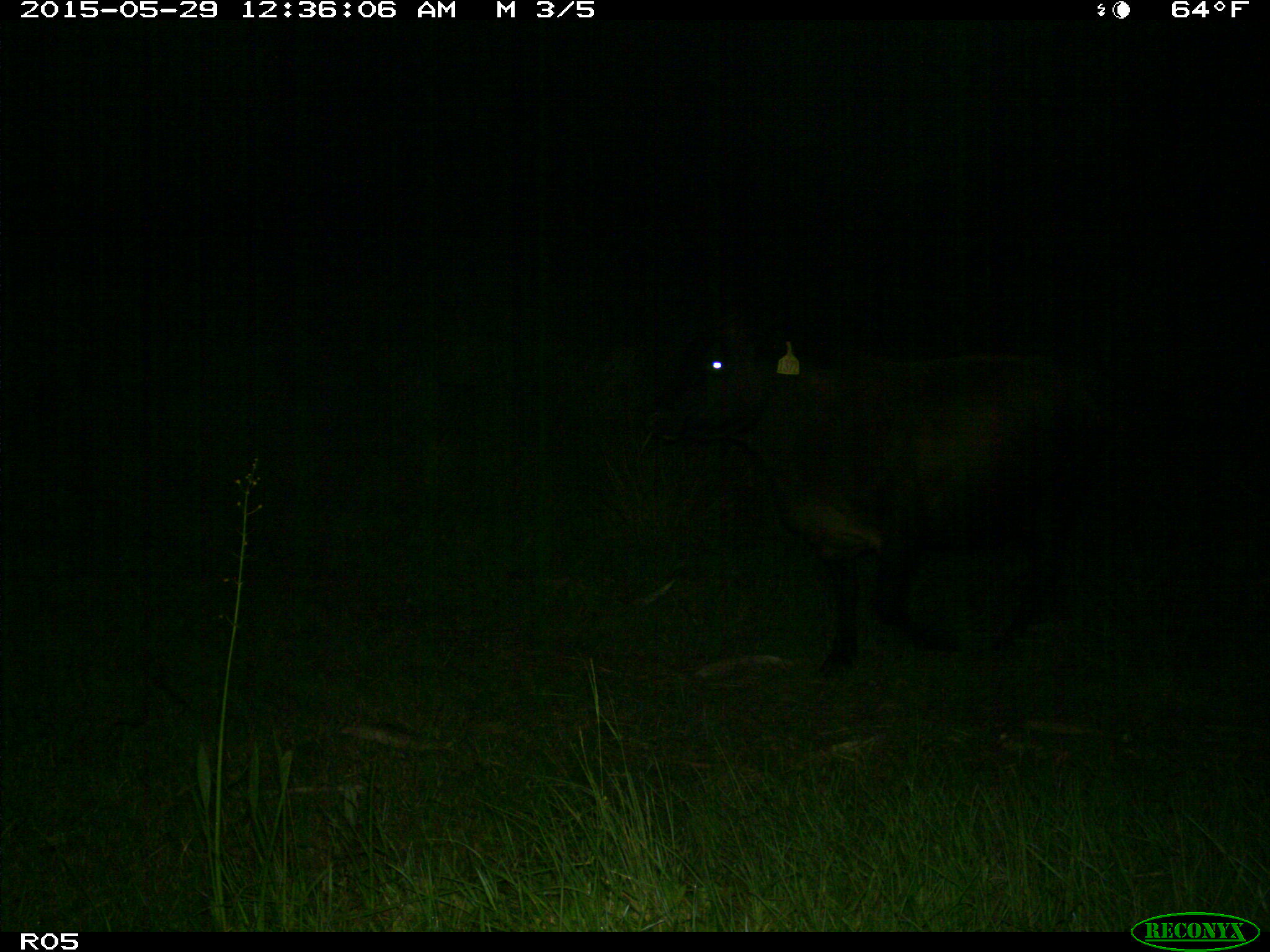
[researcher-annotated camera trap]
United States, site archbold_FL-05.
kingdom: Animalia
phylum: Chordata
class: Mammalia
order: Artiodactyla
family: Bovidae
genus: Bos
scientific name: Bos taurus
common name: domestic cow